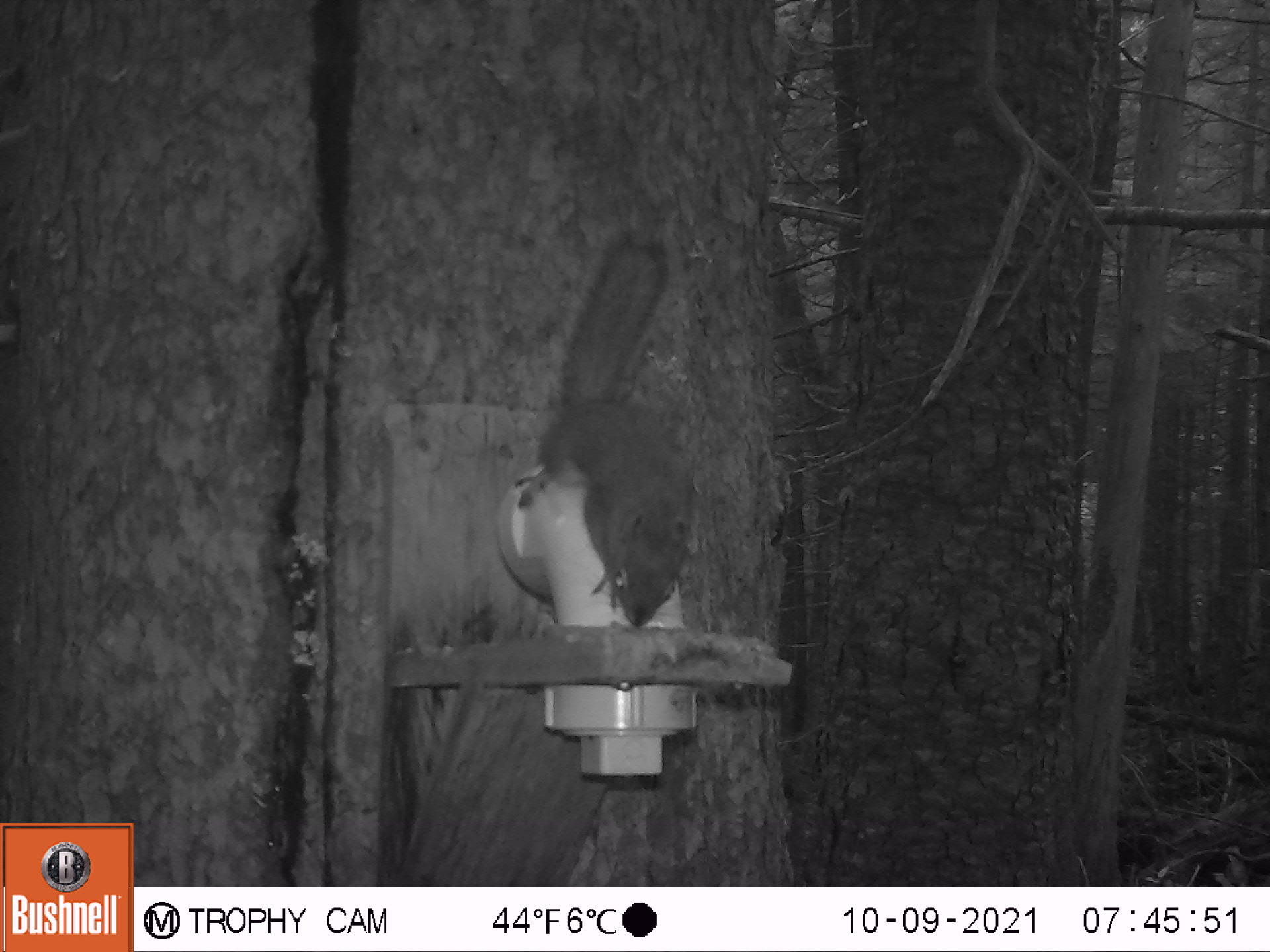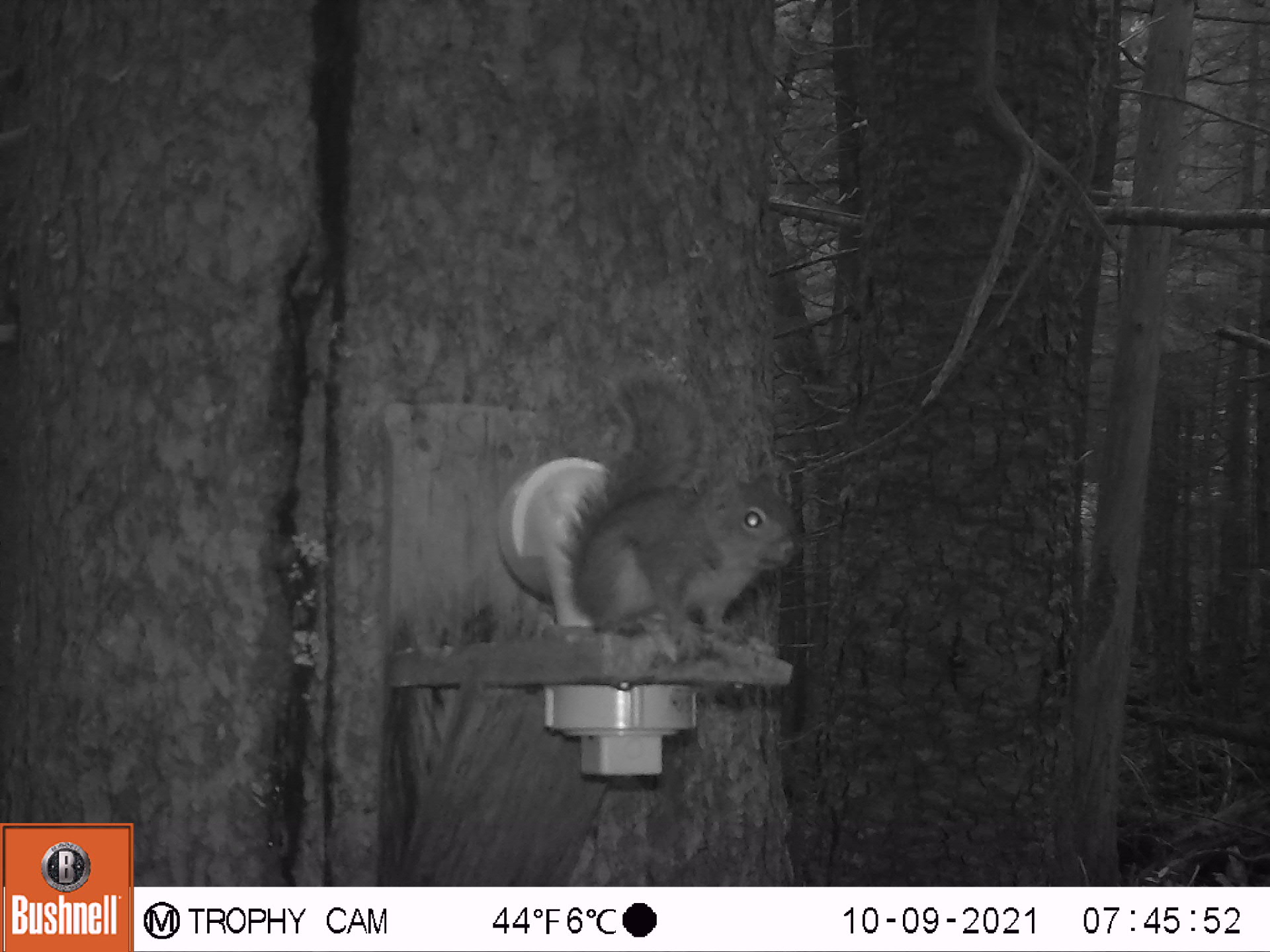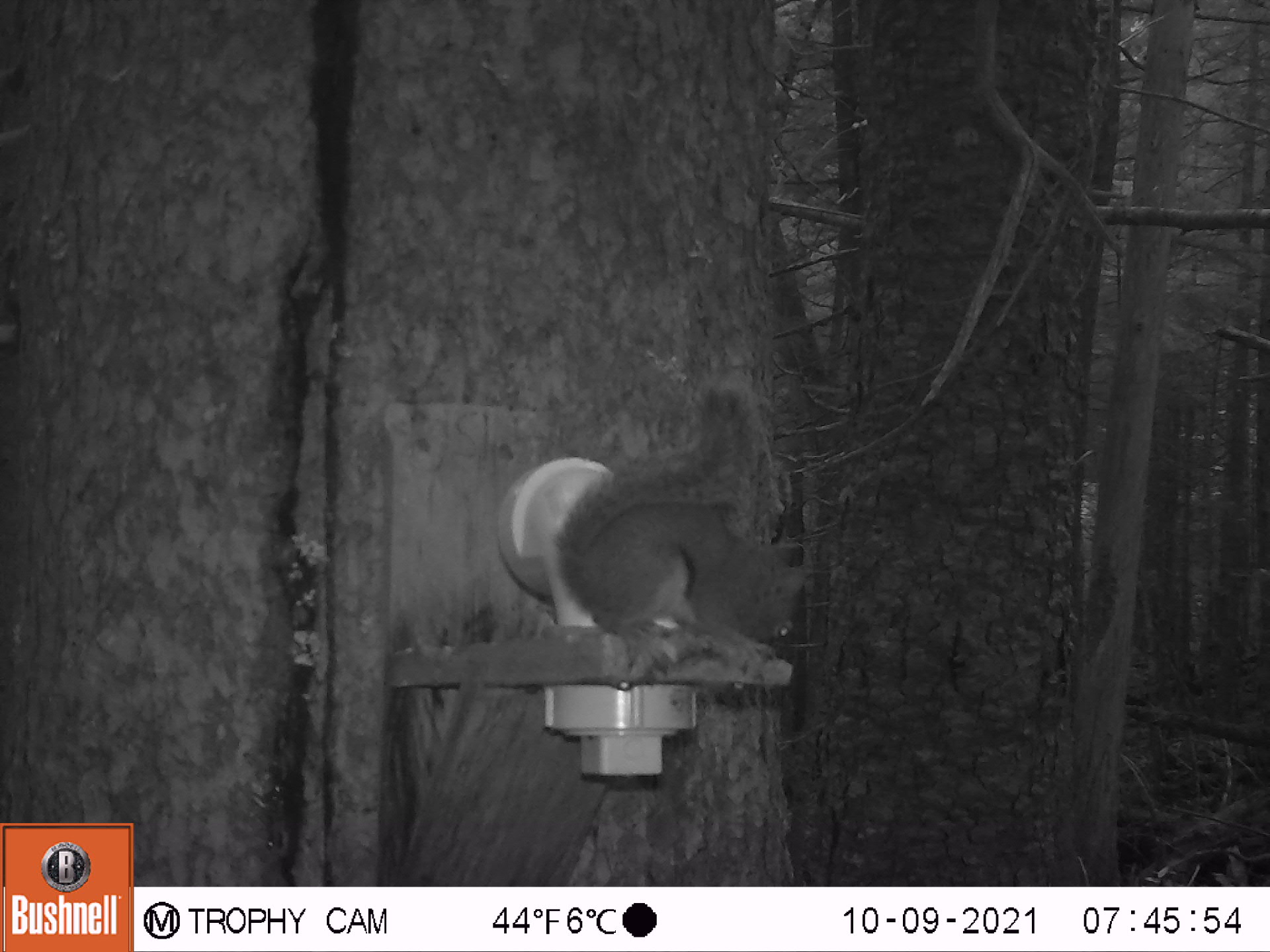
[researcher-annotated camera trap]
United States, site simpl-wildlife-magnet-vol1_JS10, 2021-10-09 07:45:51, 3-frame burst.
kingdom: Animalia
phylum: Chordata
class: Mammalia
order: Rodentia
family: Sciuridae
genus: Tamiasciurus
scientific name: Tamiasciurus hudsonicus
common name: red squirrel